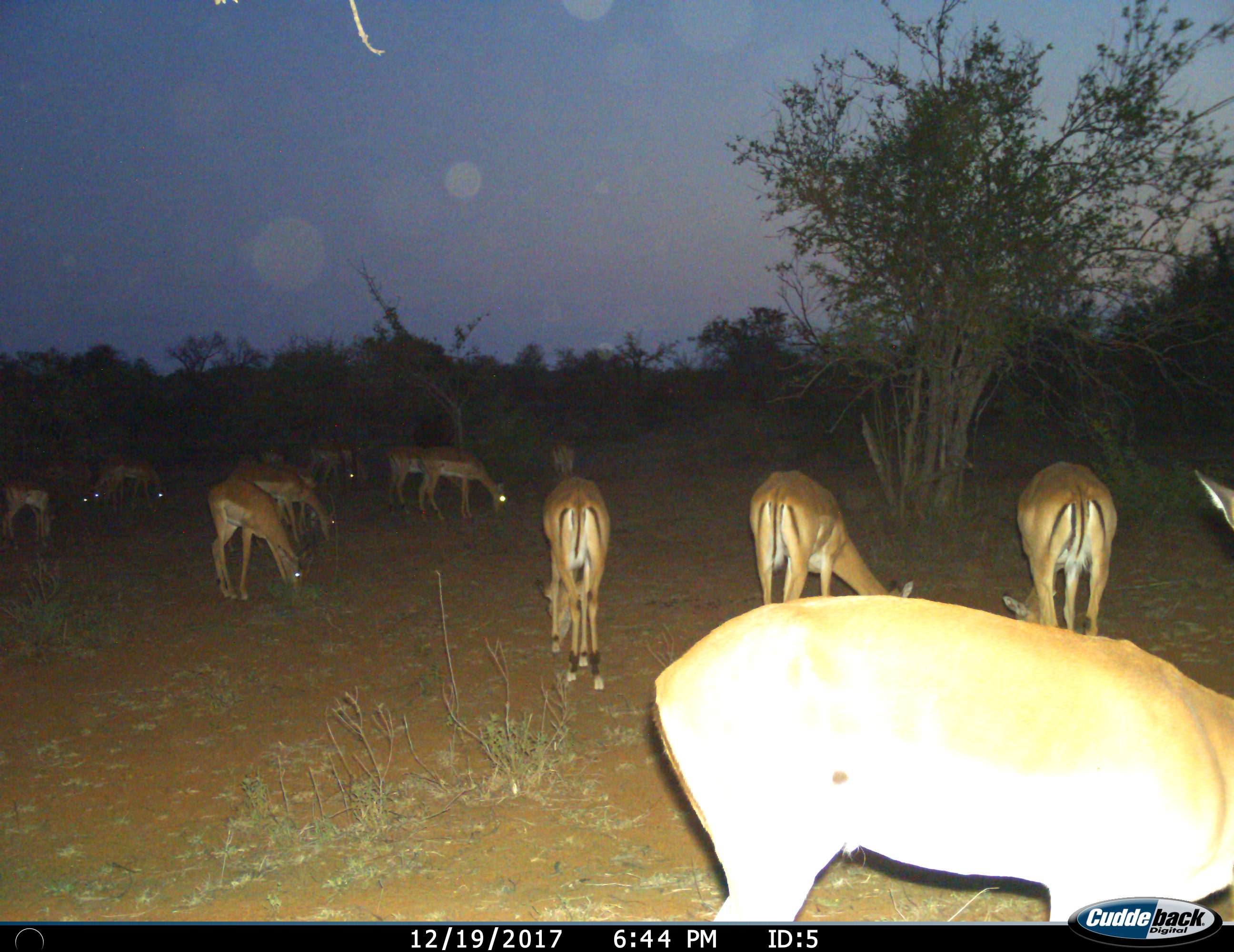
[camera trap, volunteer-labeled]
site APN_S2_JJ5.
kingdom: Animalia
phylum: Chordata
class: Mammalia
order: Artiodactyla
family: Bovidae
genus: Aepyceros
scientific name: Aepyceros melampus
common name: impala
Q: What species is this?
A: Impala (Aepyceros melampus).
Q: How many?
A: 11-50.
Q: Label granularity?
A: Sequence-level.